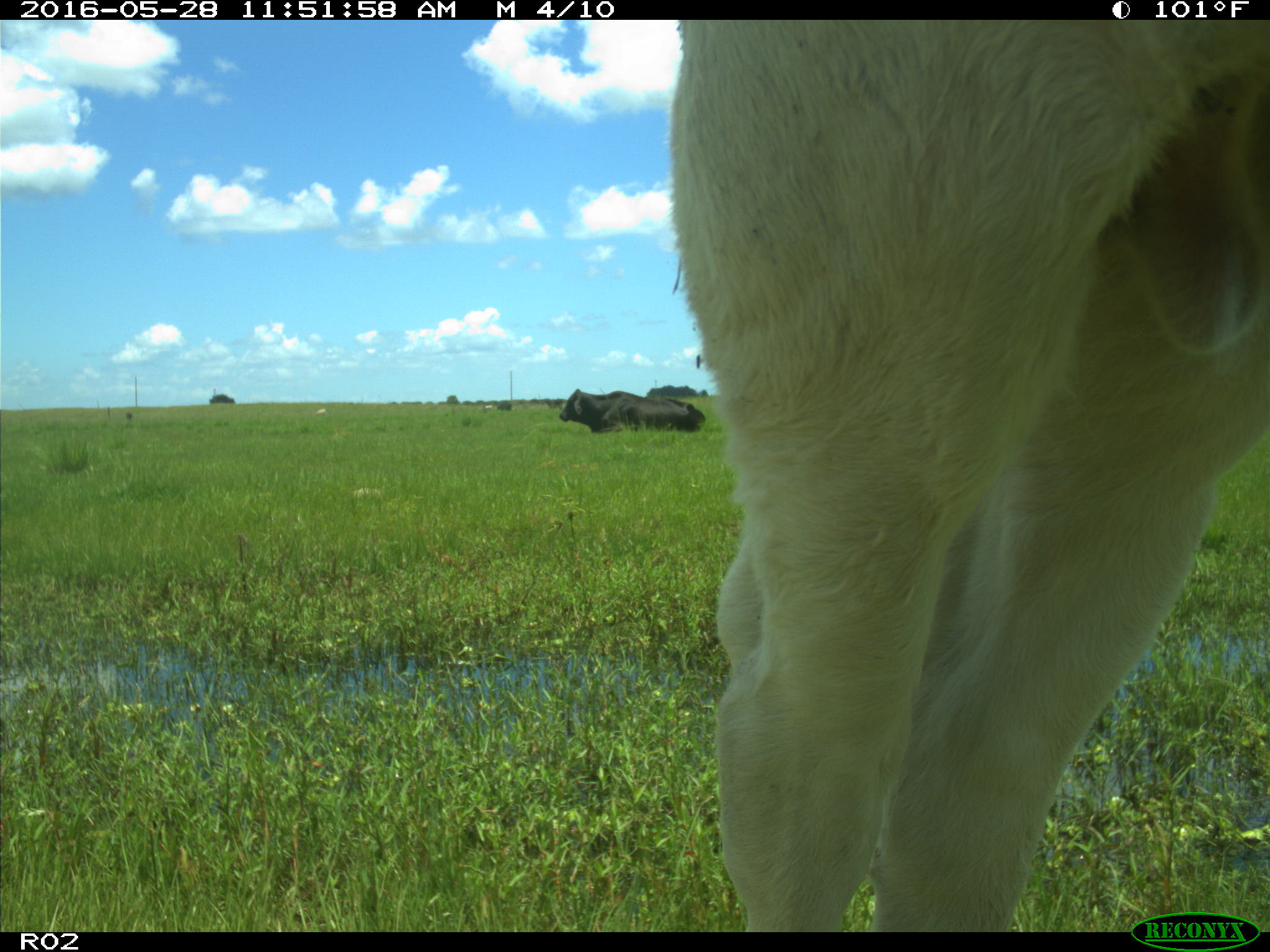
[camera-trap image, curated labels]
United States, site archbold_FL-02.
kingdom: Animalia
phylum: Chordata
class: Mammalia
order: Artiodactyla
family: Bovidae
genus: Bos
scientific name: Bos taurus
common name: domestic cow